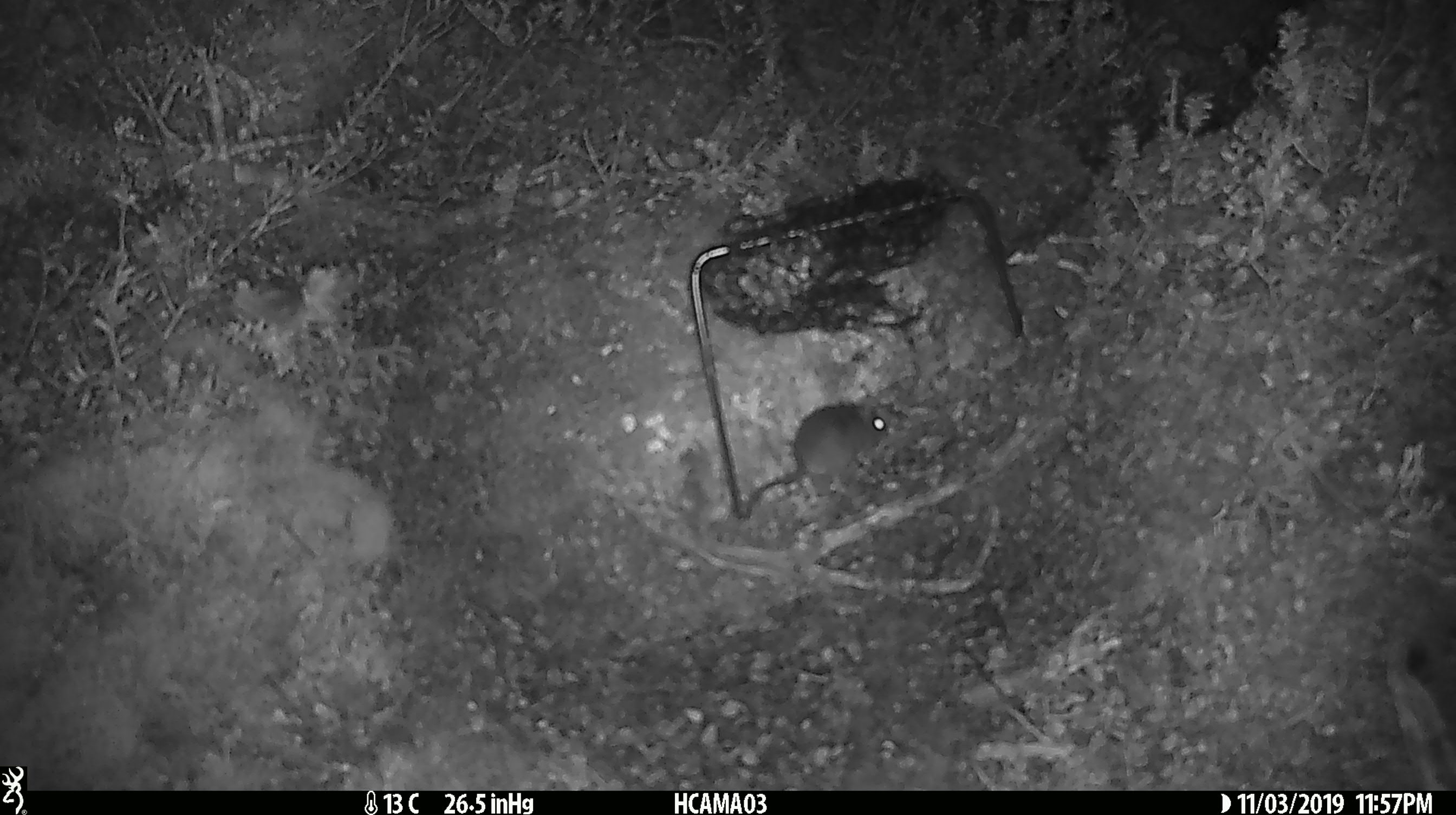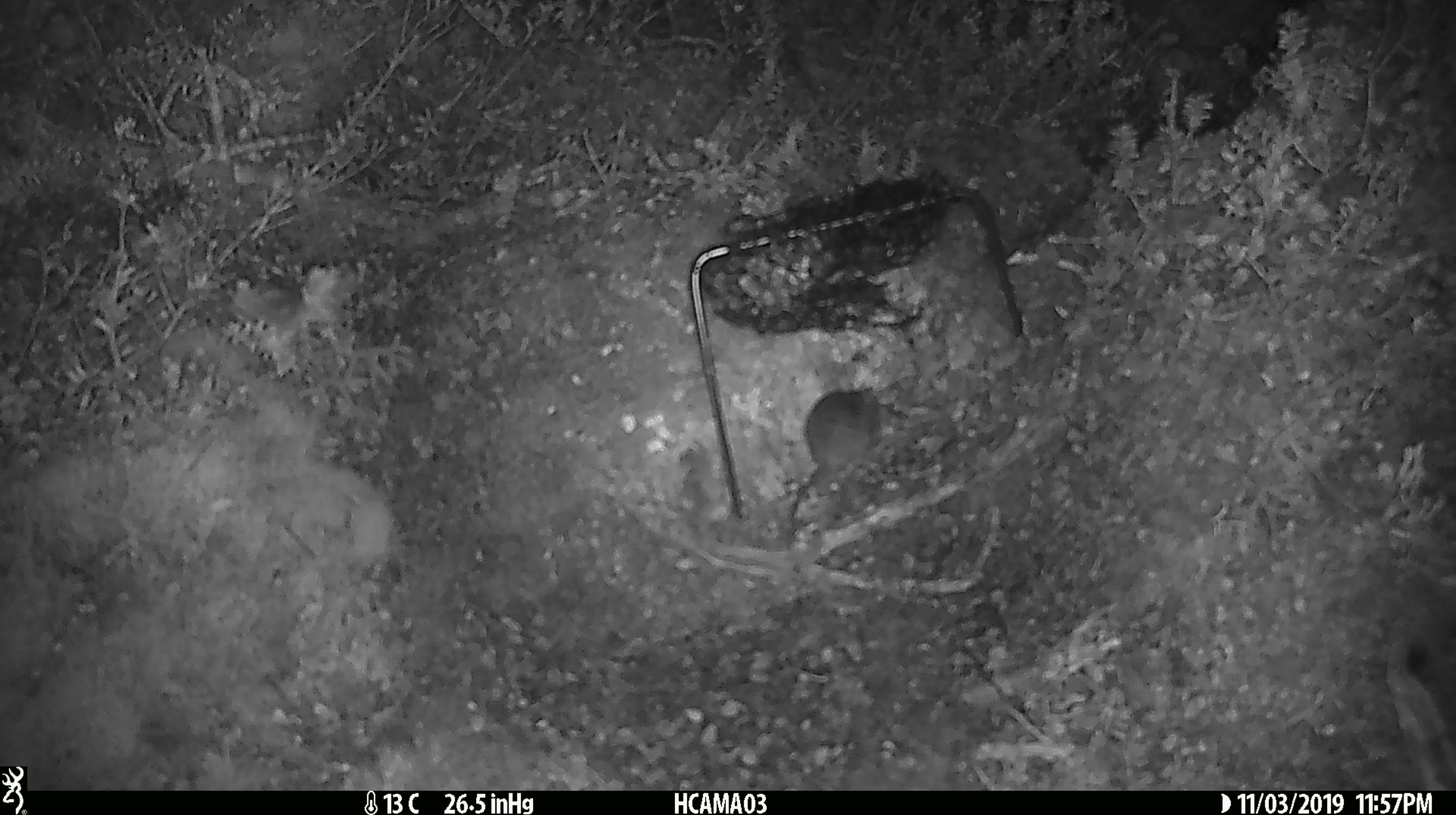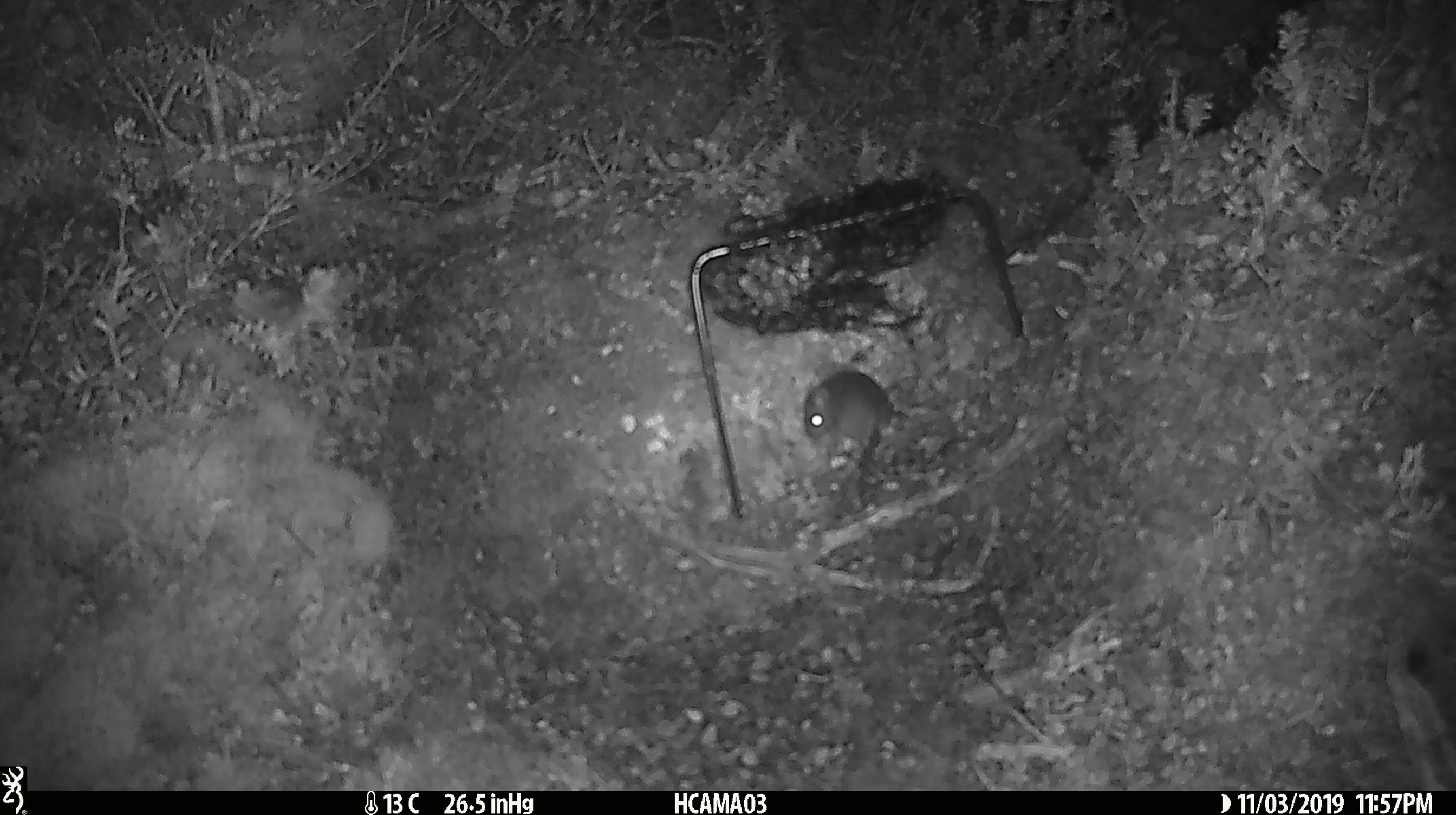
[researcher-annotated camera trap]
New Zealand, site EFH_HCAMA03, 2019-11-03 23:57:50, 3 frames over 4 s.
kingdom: Animalia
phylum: Chordata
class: Mammalia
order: Rodentia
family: Muridae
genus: Mus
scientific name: Mus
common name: mouse